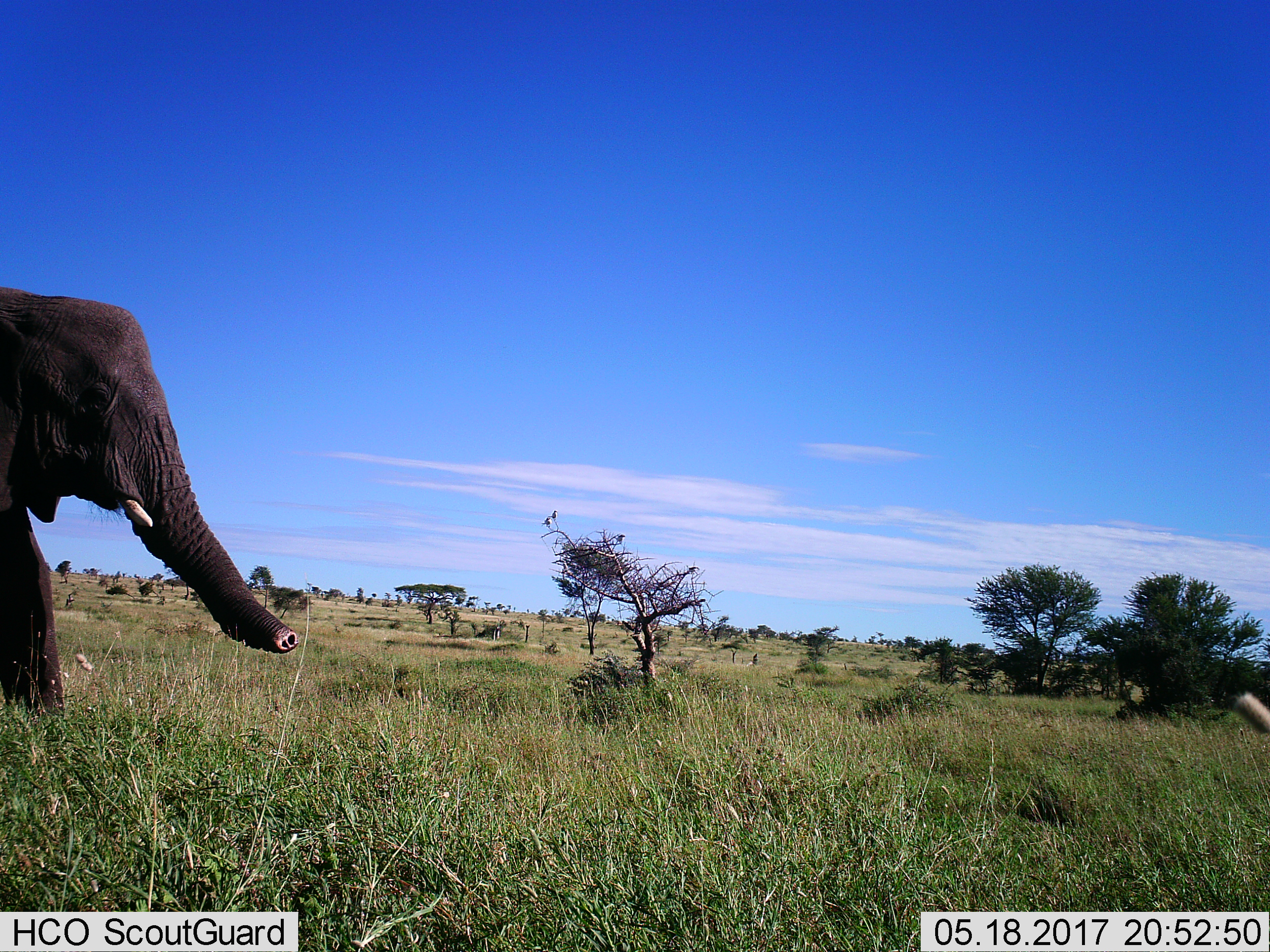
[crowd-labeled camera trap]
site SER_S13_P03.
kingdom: Animalia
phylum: Chordata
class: Mammalia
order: Proboscidea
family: Elephantidae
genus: Loxodonta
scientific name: Loxodonta africana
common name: african bush elephant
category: elephant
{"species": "elephant (african bush elephant) (Loxodonta africana)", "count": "1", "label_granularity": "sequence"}